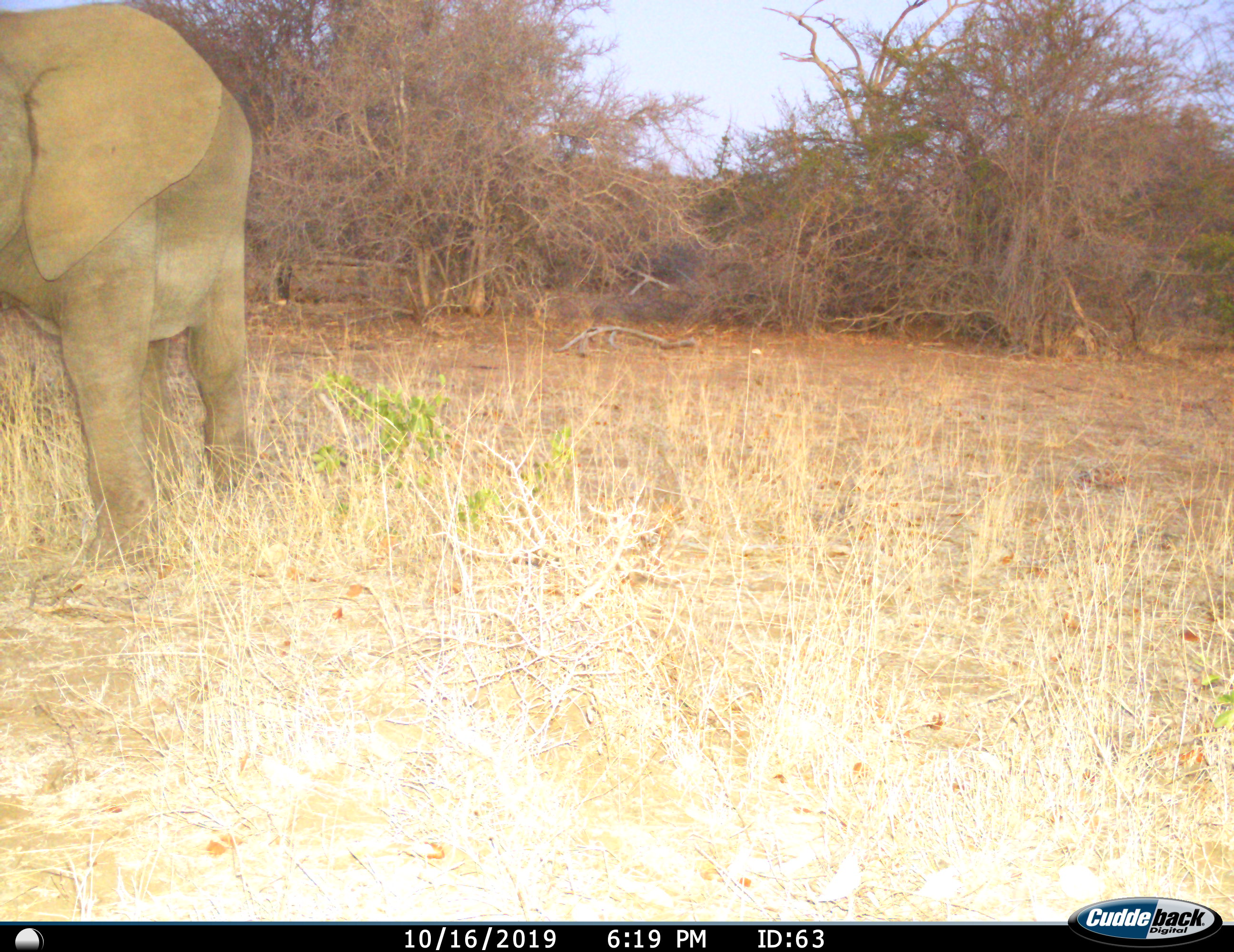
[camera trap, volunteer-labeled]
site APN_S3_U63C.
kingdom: Animalia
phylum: Chordata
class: Mammalia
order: Proboscidea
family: Elephantidae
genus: Loxodonta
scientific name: Loxodonta africana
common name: african bush elephant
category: elephant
Elephant (african bush elephant) (Loxodonta africana), count 1. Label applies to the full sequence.